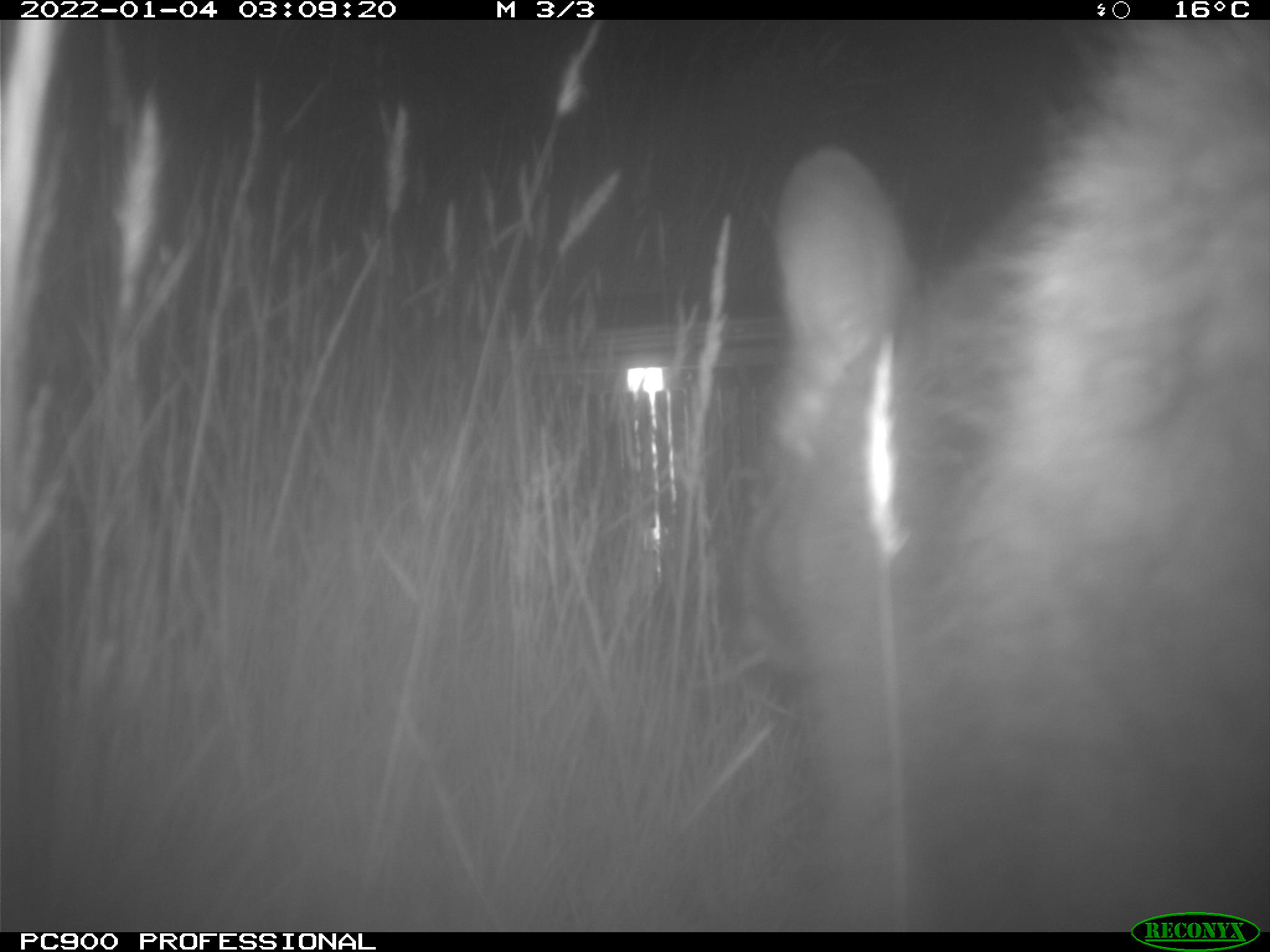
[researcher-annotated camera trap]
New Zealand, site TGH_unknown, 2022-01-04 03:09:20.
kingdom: Animalia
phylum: Chordata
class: Mammalia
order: Diprotodontia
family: Macropodidae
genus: Notamacropus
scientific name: Notamacropus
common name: wallaby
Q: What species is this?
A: Wallaby (Notamacropus).